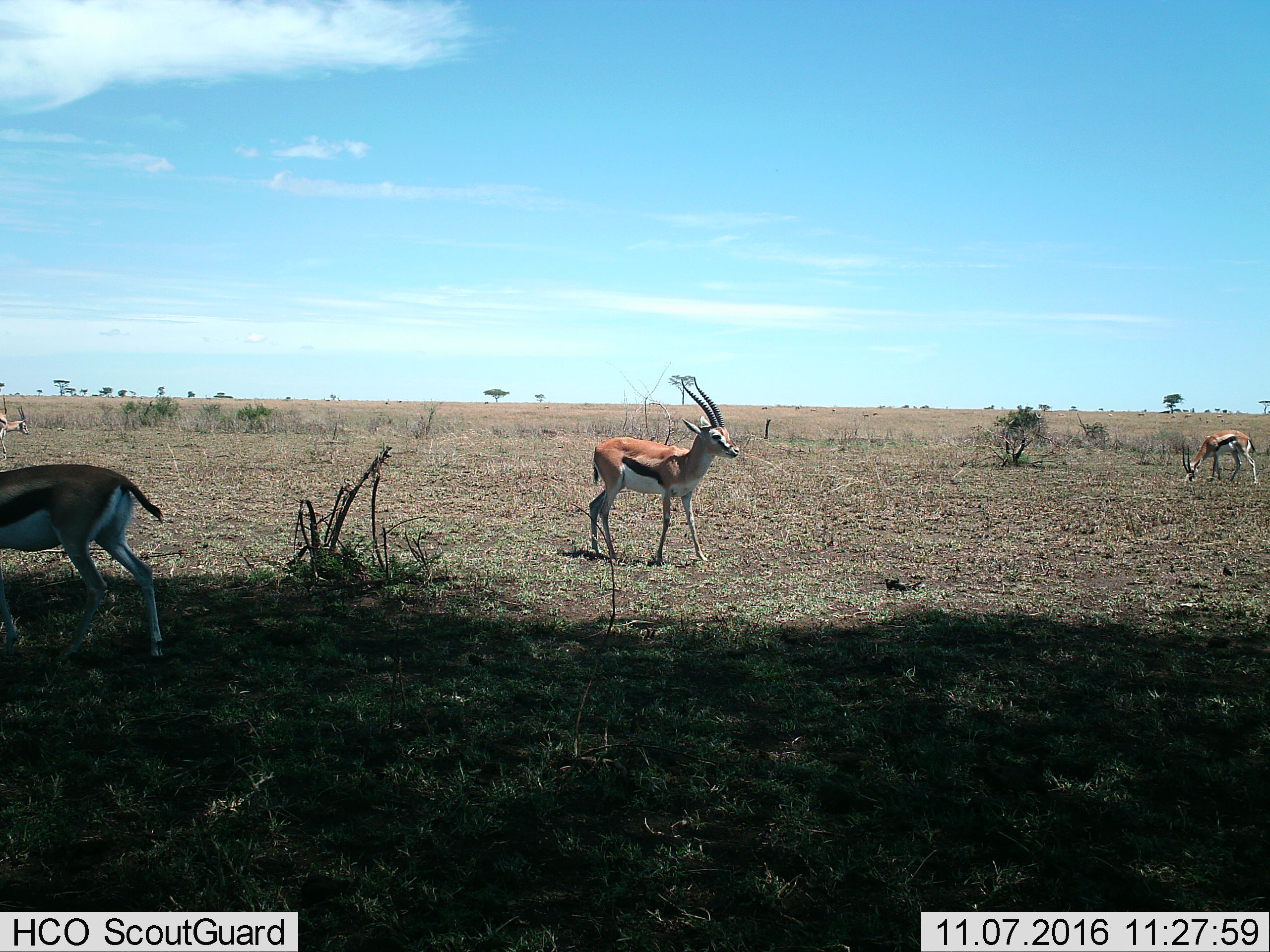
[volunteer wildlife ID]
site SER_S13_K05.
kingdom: Animalia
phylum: Chordata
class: Mammalia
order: Artiodactyla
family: Bovidae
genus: Eudorcas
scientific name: Eudorcas thomsonii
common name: thomson's gazelle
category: gazellethomsons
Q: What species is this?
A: Gazellethomsons (thomson's gazelle) (Eudorcas thomsonii).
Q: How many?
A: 4.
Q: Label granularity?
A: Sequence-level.